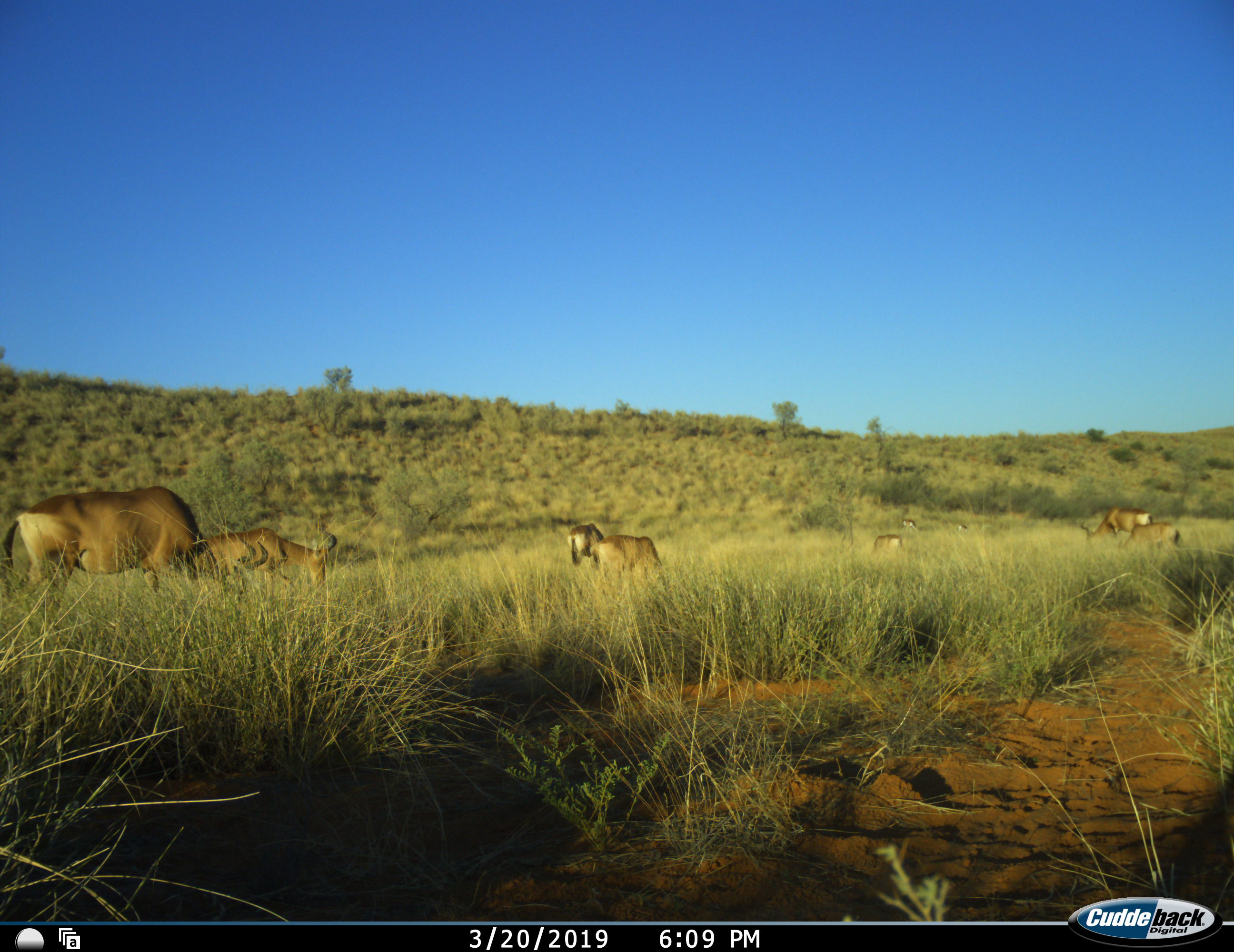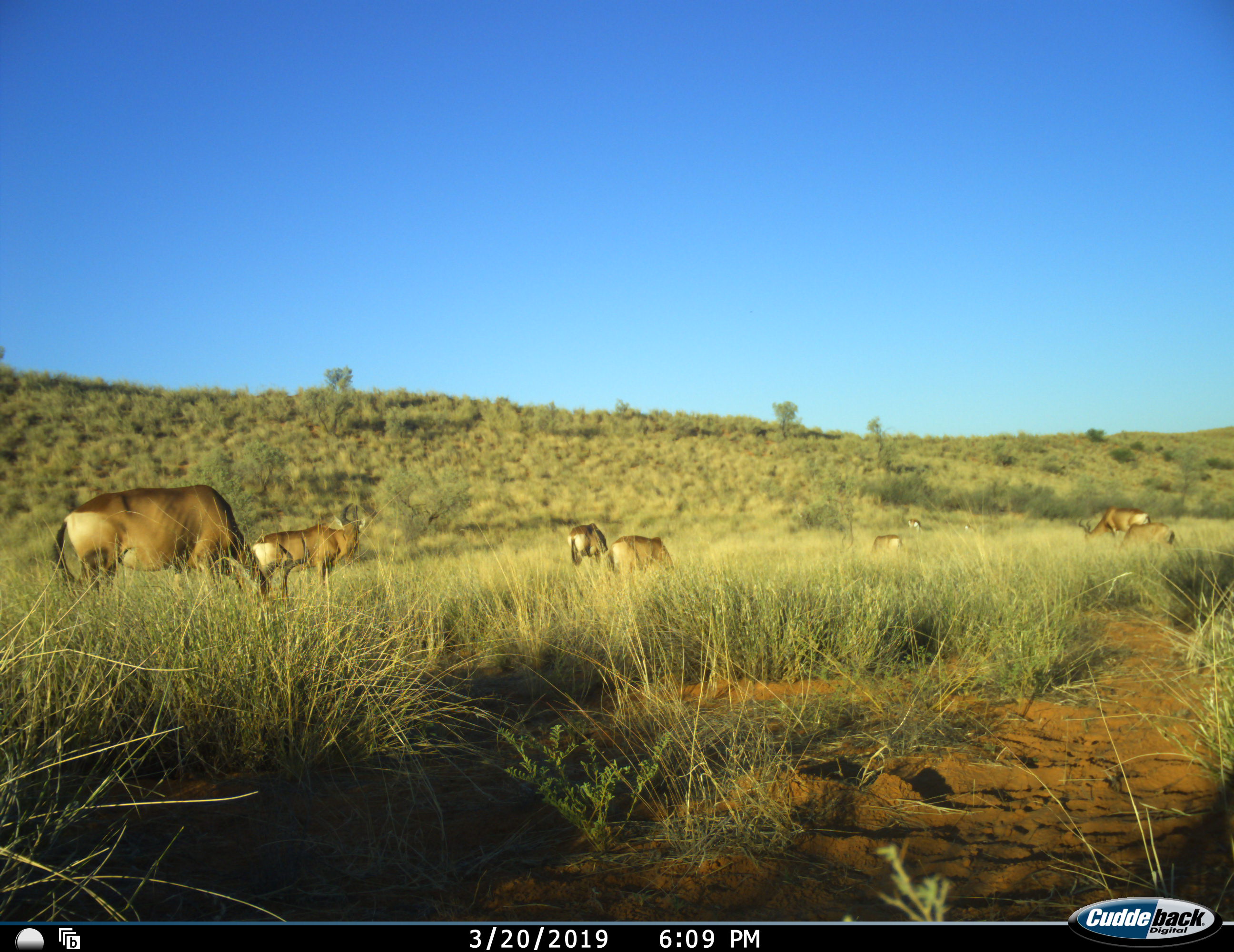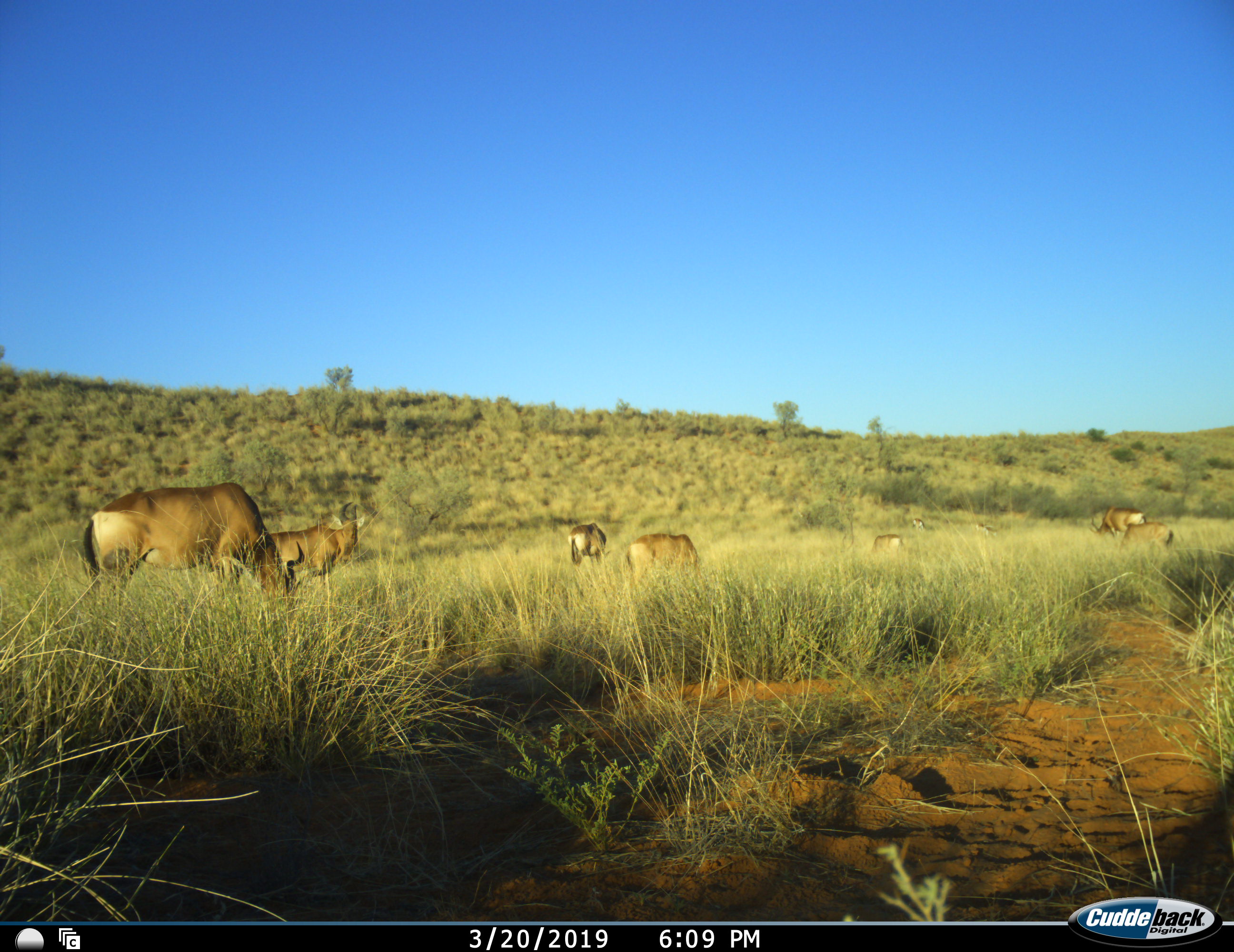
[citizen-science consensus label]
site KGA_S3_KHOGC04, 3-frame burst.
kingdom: Animalia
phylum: Chordata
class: Mammalia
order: Artiodactyla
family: Bovidae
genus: Alcelaphus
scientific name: Alcelaphus buselaphus caama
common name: red hartebeest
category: hartebeestred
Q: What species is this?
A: Hartebeestred (red hartebeest) (Alcelaphus buselaphus caama).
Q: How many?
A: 7.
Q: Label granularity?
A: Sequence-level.